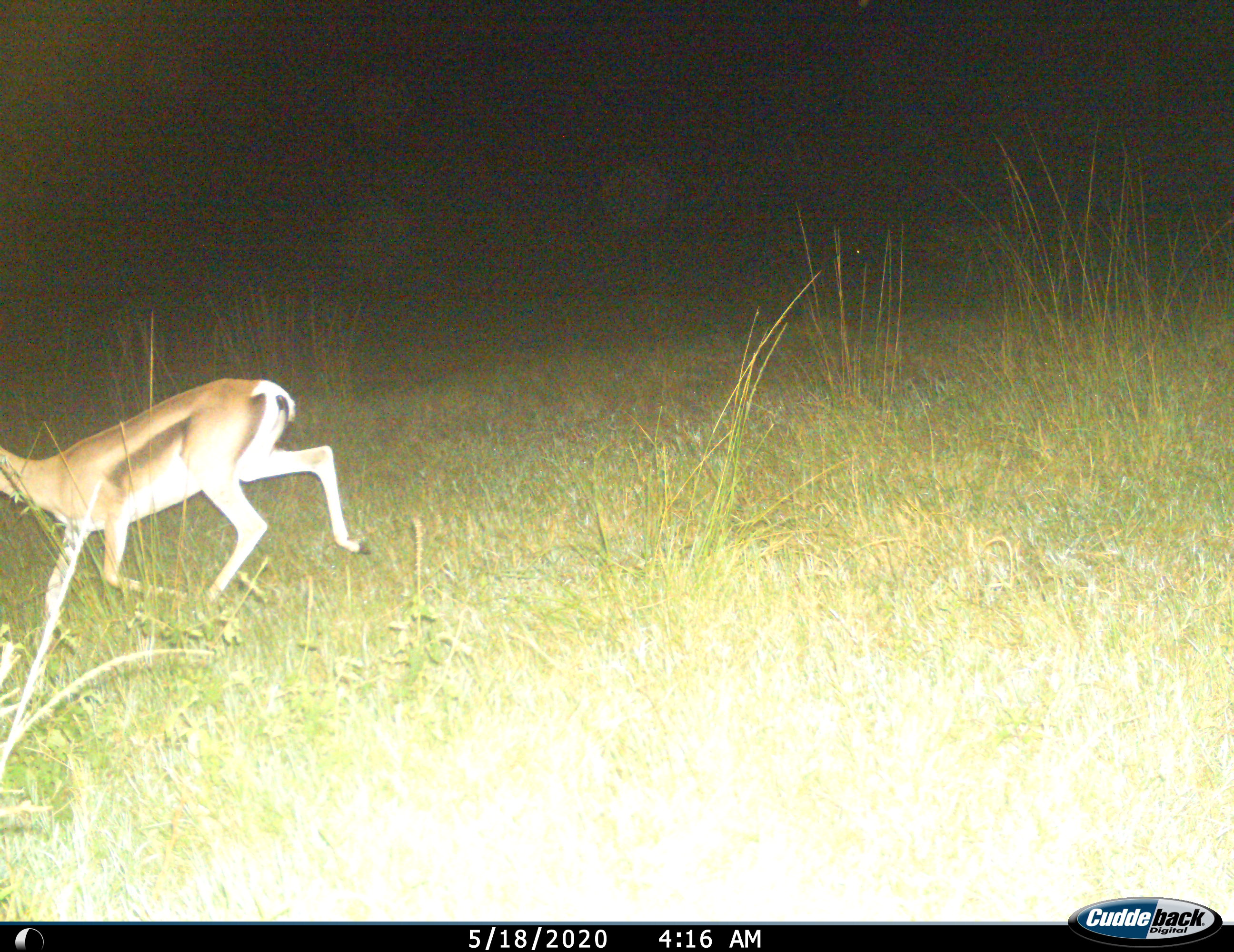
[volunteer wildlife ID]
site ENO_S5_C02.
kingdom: Animalia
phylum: Chordata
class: Mammalia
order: Artiodactyla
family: Bovidae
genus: Eudorcas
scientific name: Eudorcas thomsonii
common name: thomson's gazelle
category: gazellethomsons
Gazellethomsons (thomson's gazelle) (Eudorcas thomsonii), count 1. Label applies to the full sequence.